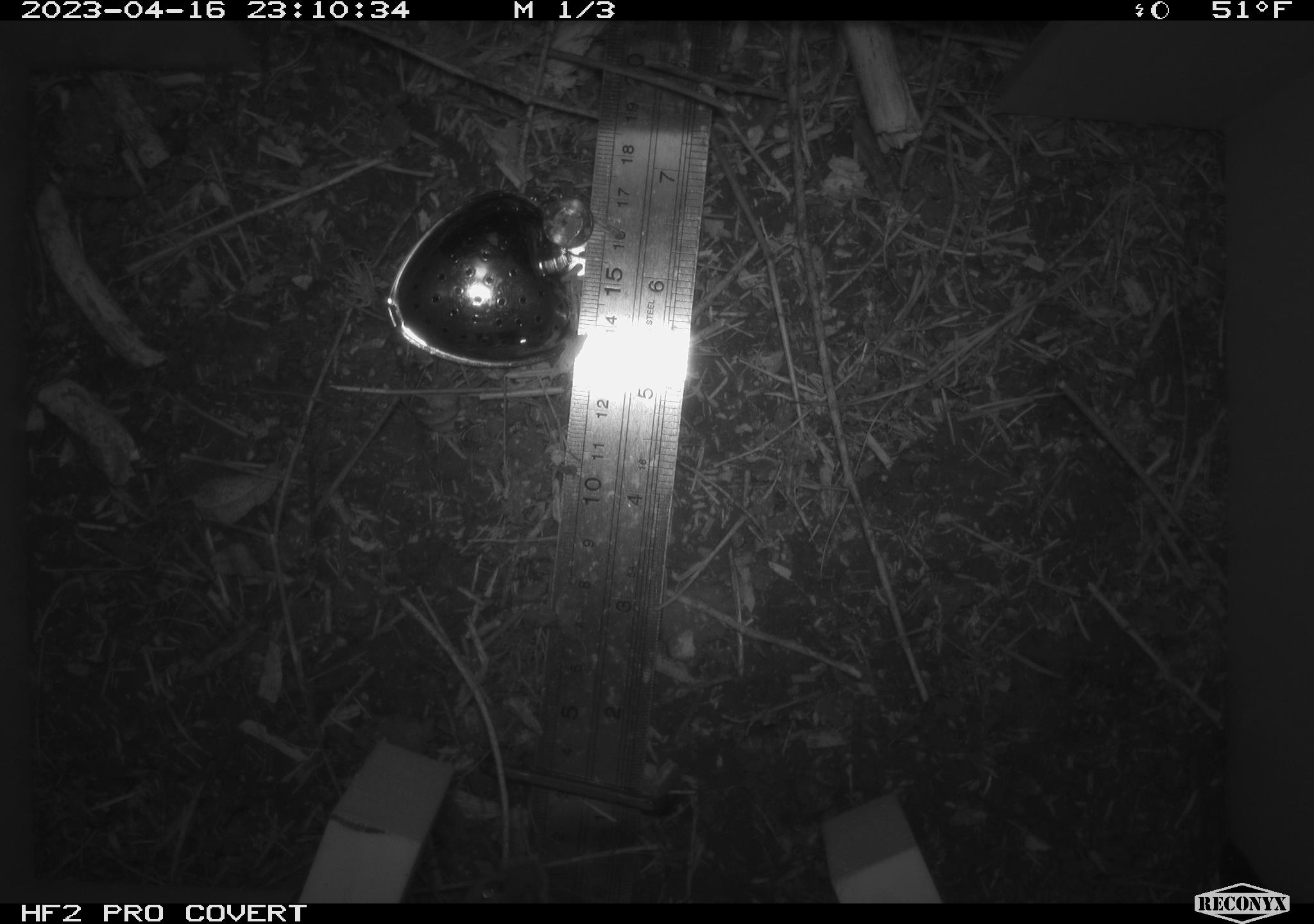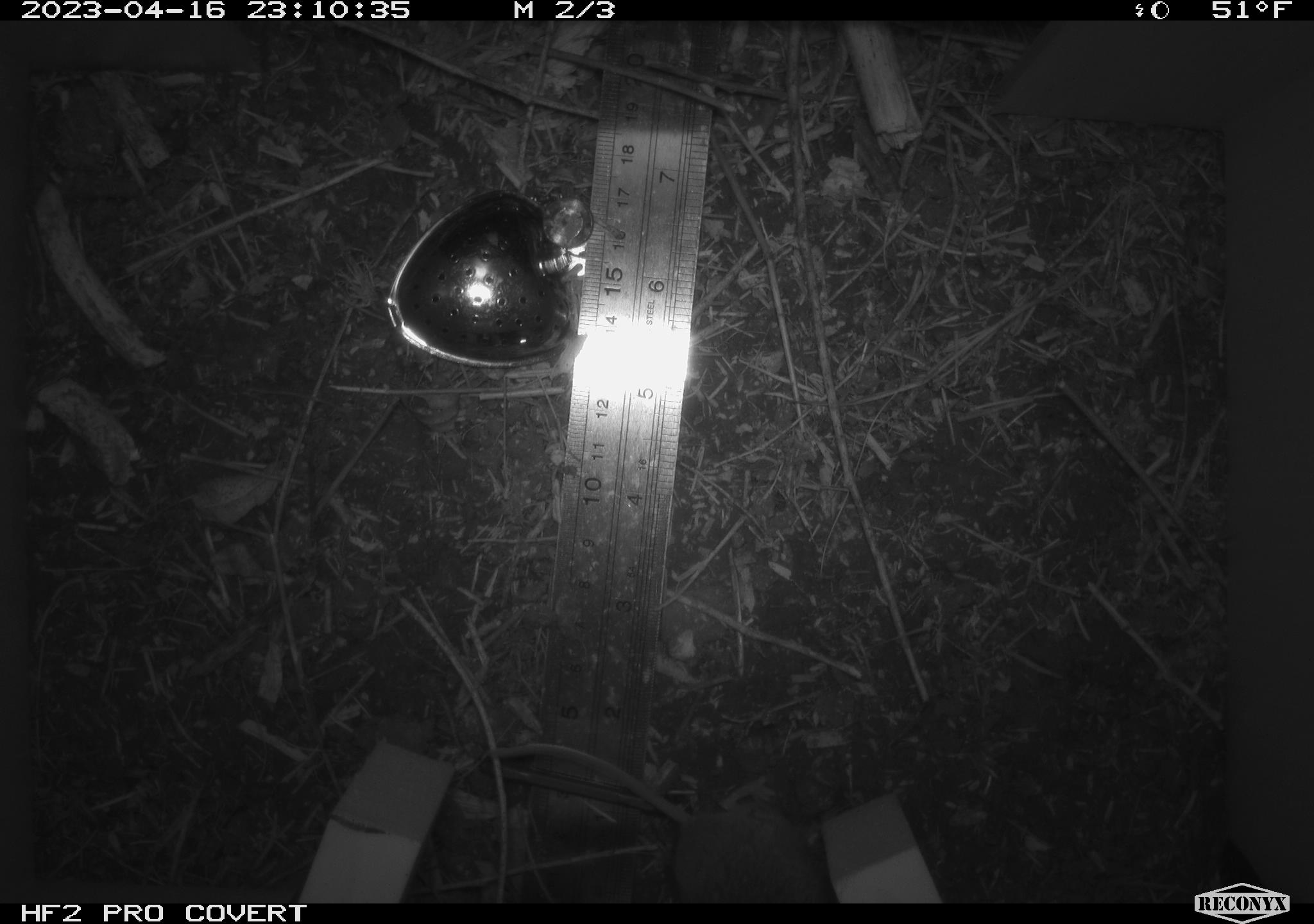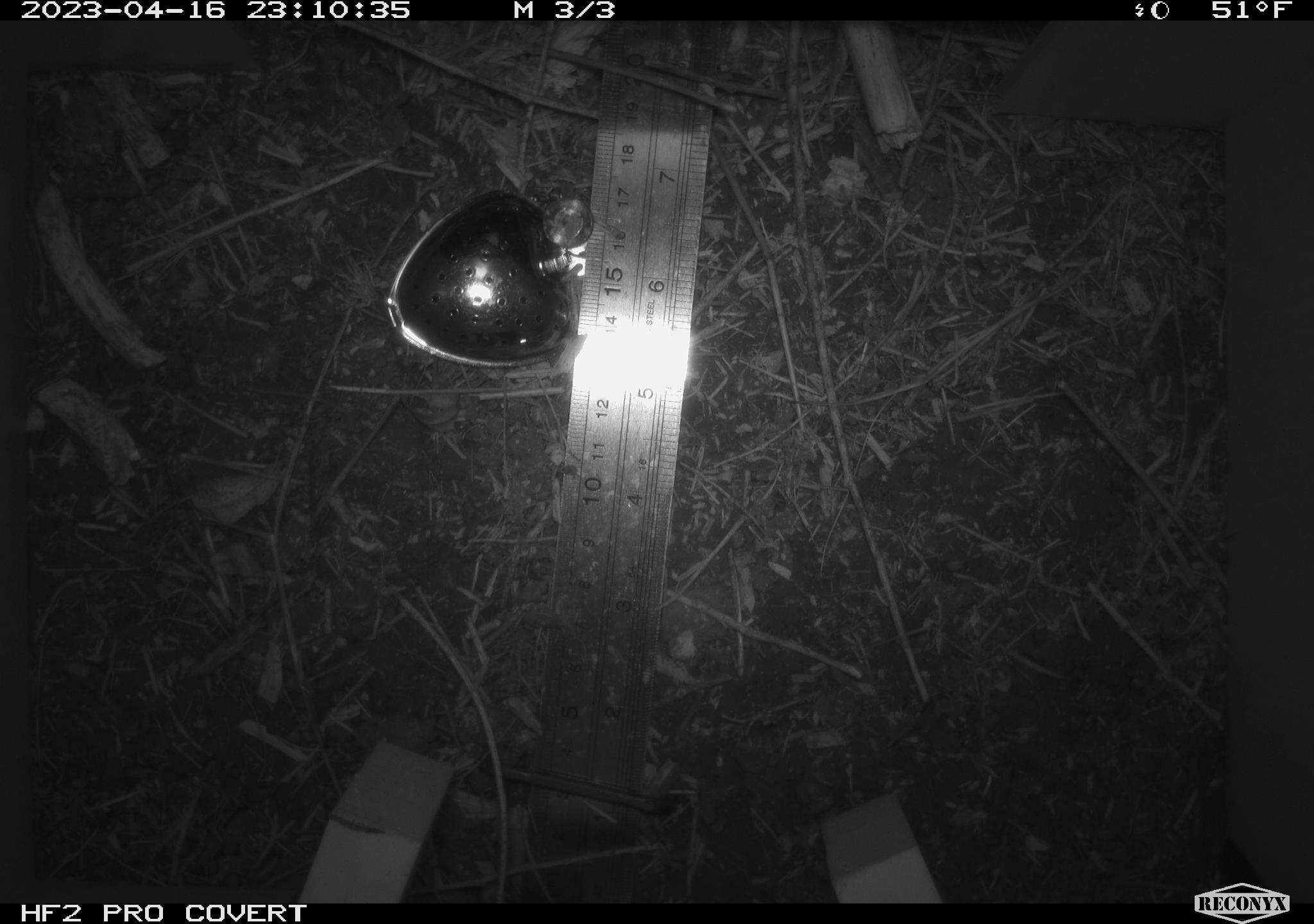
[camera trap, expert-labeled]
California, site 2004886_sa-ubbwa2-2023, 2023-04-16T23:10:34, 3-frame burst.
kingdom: Animalia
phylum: Chordata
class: Mammalia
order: Rodentia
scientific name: Rodentia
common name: mouse species